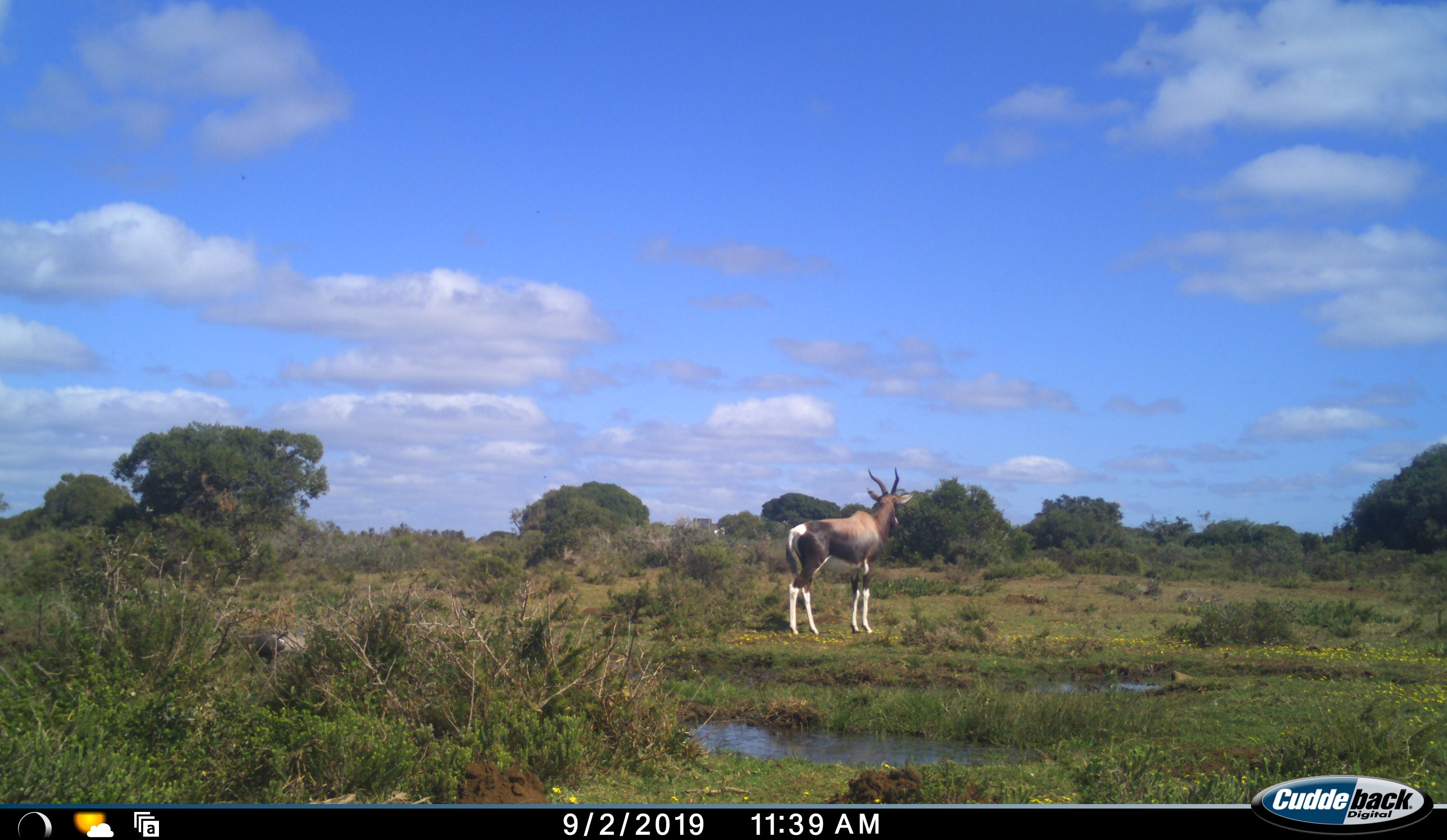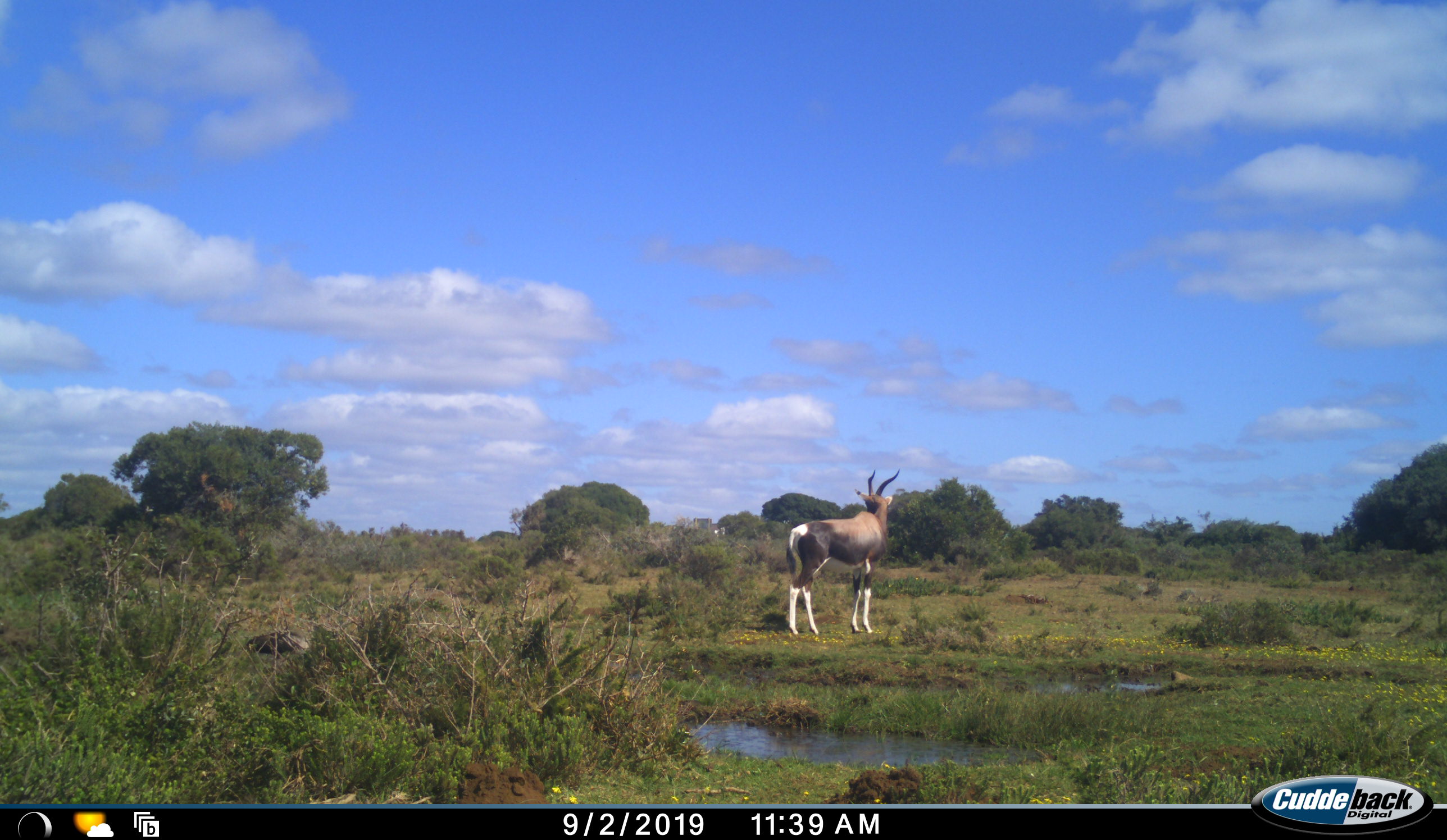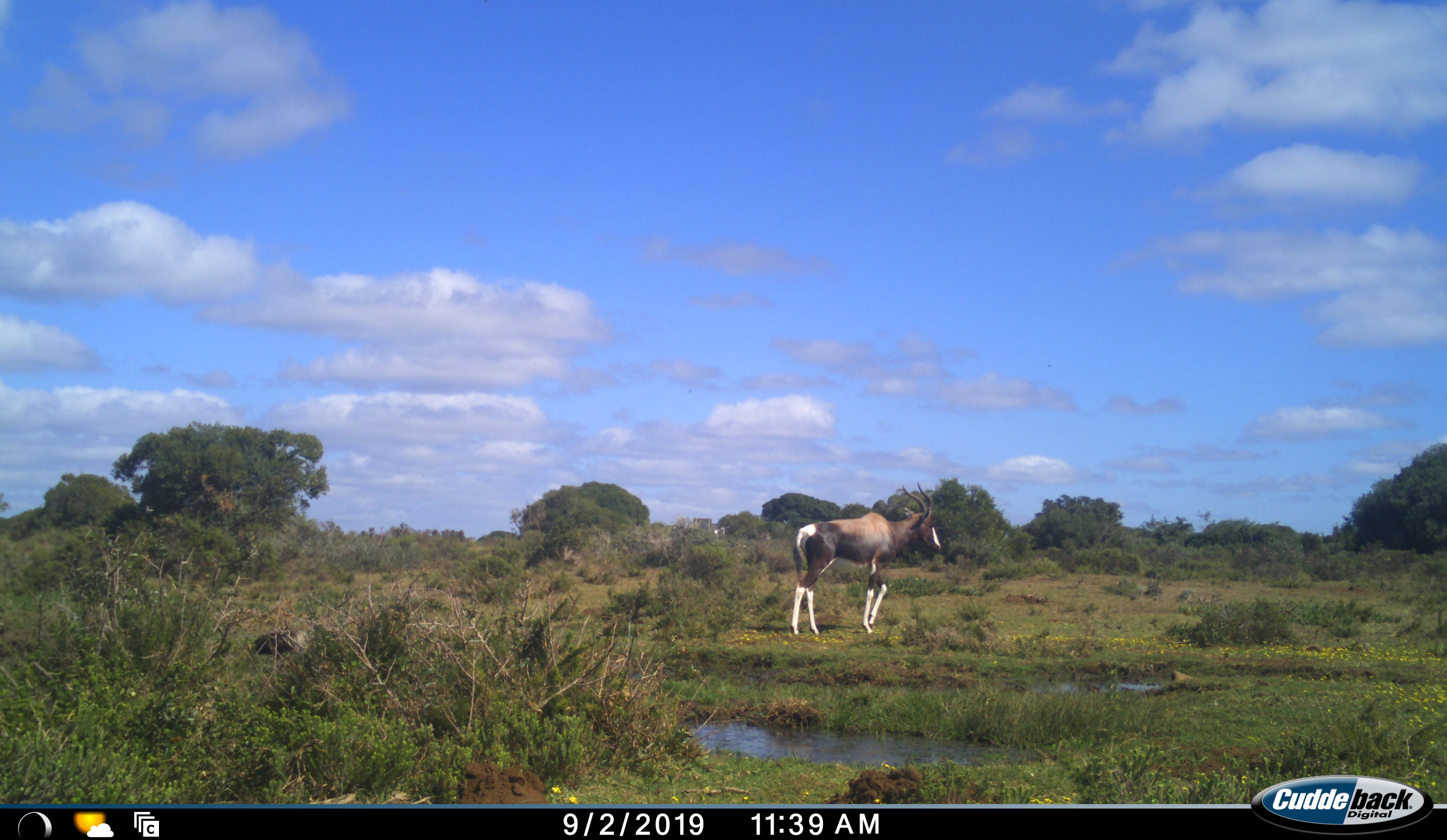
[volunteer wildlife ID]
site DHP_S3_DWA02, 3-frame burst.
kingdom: Animalia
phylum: Chordata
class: Aves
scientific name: Aves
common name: bird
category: birdother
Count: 1.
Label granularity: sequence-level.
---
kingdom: Animalia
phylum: Chordata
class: Mammalia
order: Artiodactyla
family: Bovidae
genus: Damaliscus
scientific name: Damaliscus pygargus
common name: bontebok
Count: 1.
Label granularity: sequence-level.